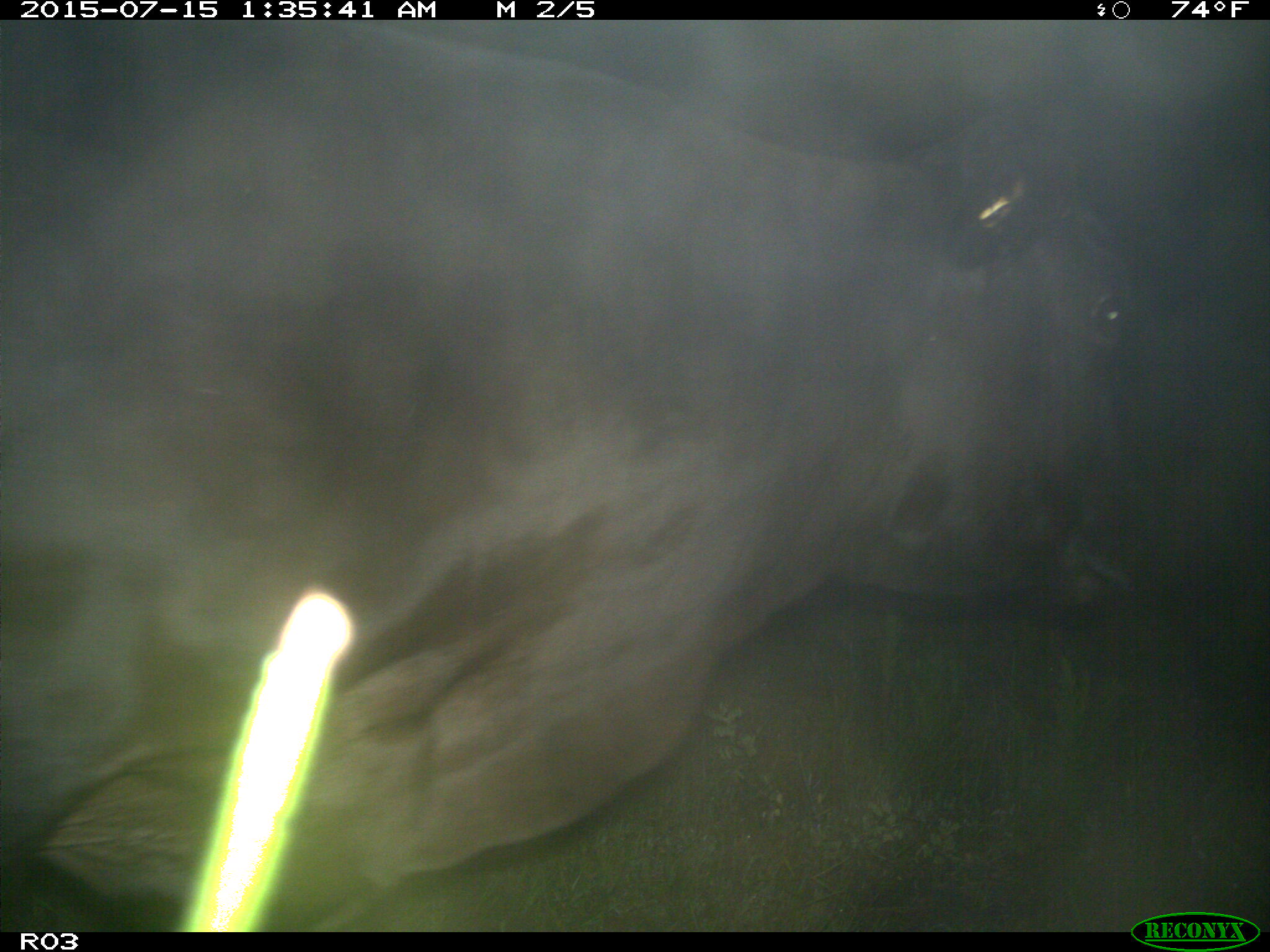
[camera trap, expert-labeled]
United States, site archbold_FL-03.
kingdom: Animalia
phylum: Chordata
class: Mammalia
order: Artiodactyla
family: Bovidae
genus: Bos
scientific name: Bos taurus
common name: domestic cow